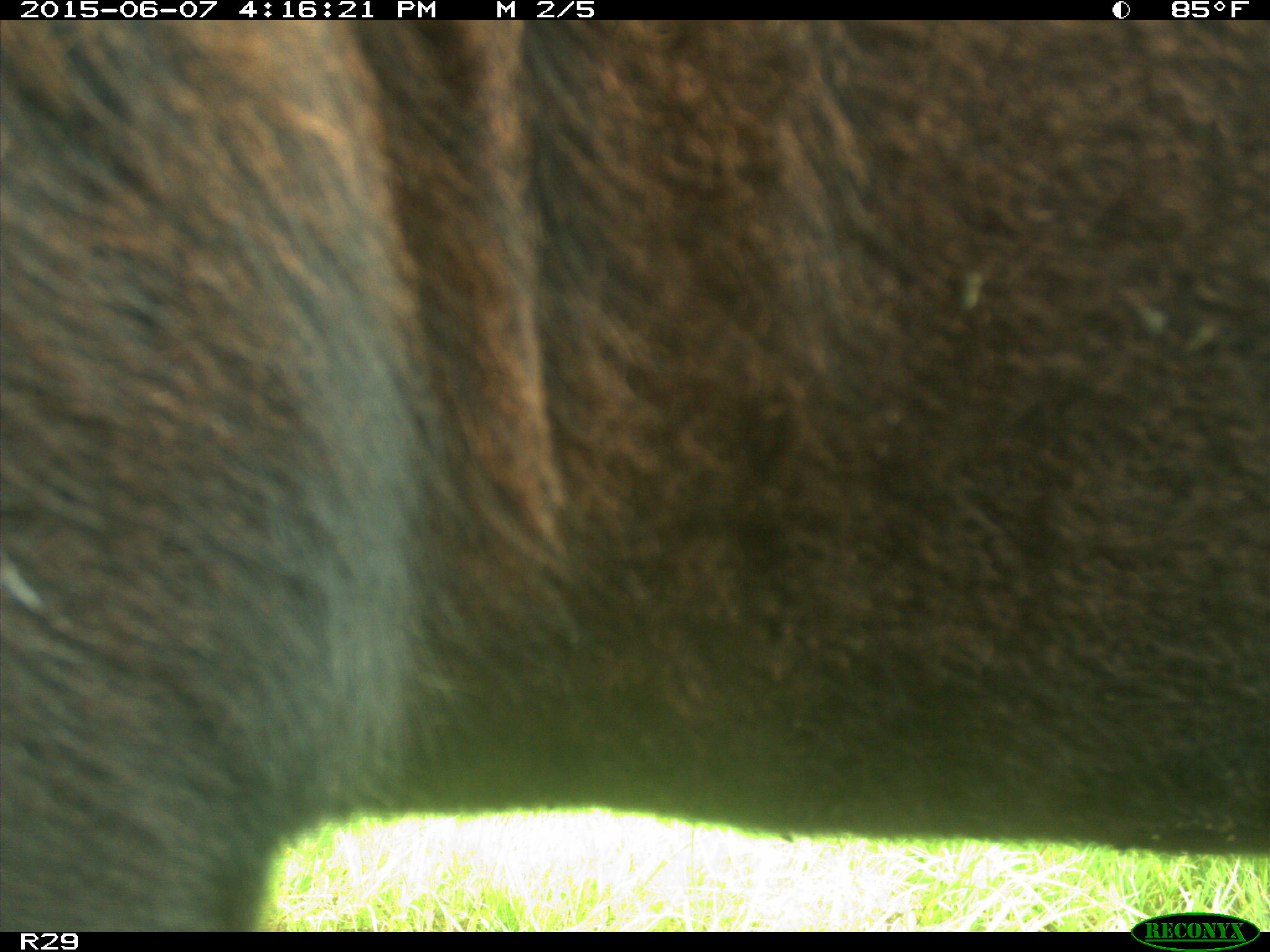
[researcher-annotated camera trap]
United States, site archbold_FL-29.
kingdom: Animalia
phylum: Chordata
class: Mammalia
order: Artiodactyla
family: Bovidae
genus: Bos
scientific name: Bos taurus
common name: domestic cow